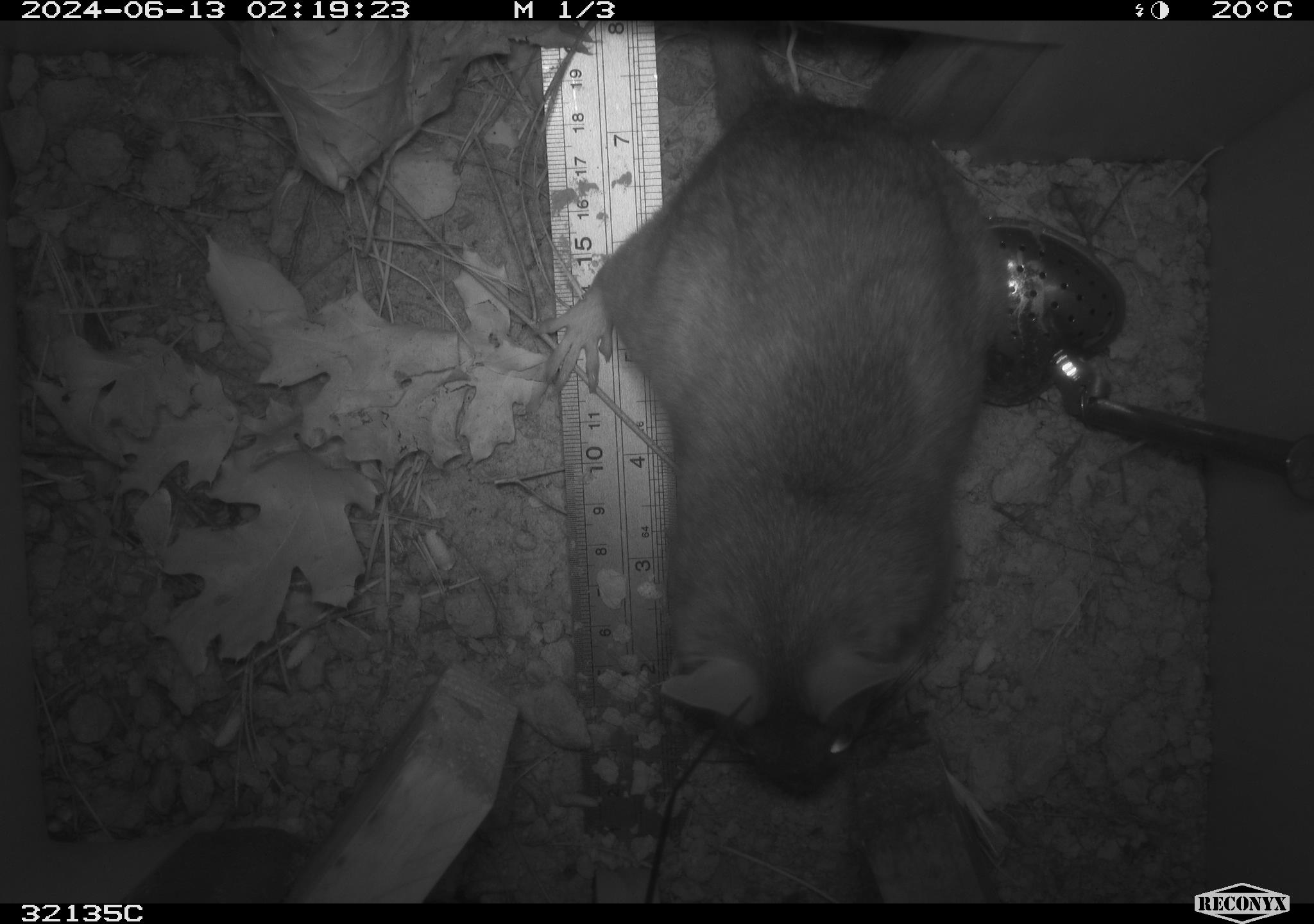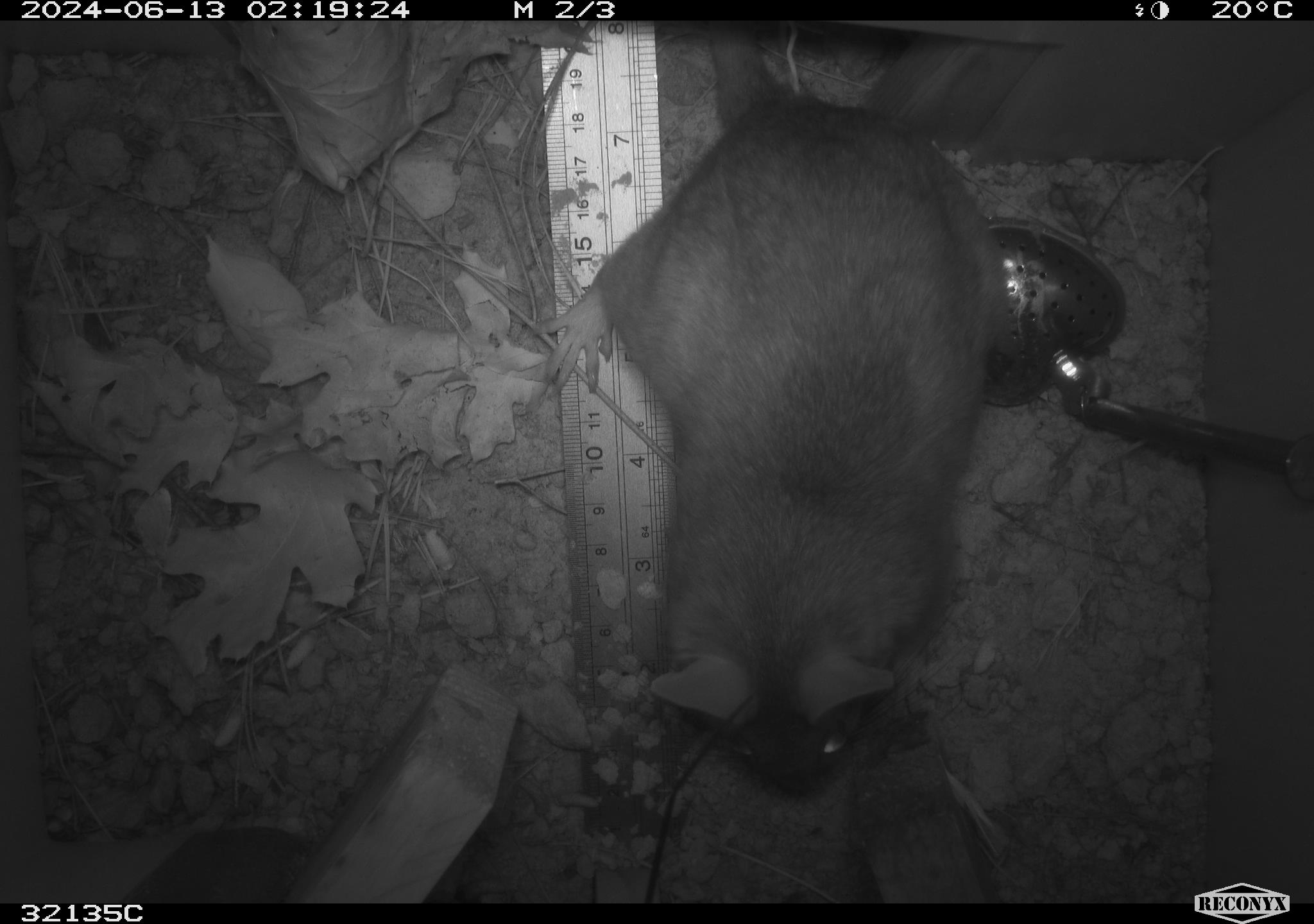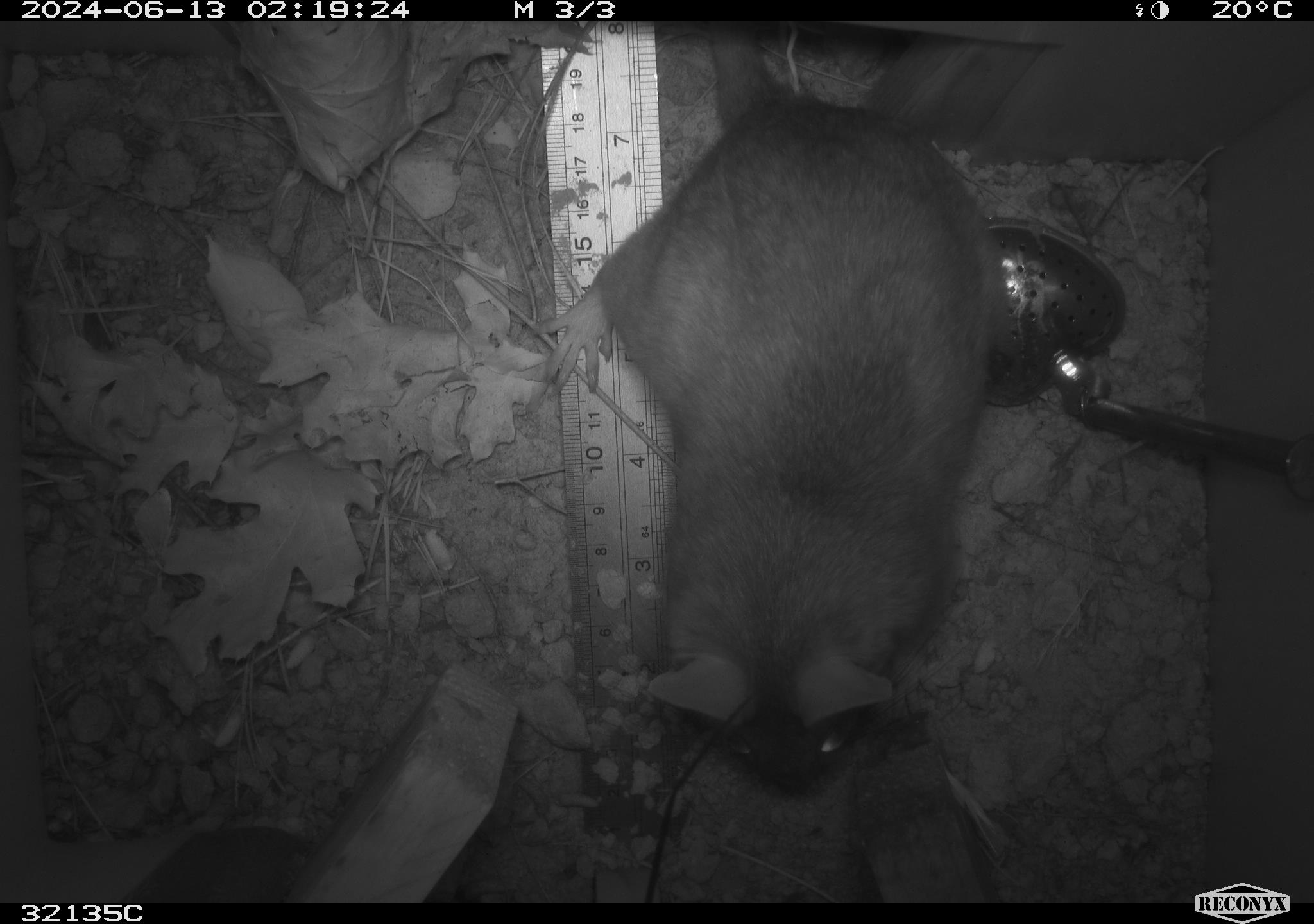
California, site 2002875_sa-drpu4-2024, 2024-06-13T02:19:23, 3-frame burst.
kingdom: Animalia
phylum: Chordata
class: Mammalia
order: Rodentia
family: Cricetidae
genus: Neotoma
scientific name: Neotoma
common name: pack rat or woodrat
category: neotoma species